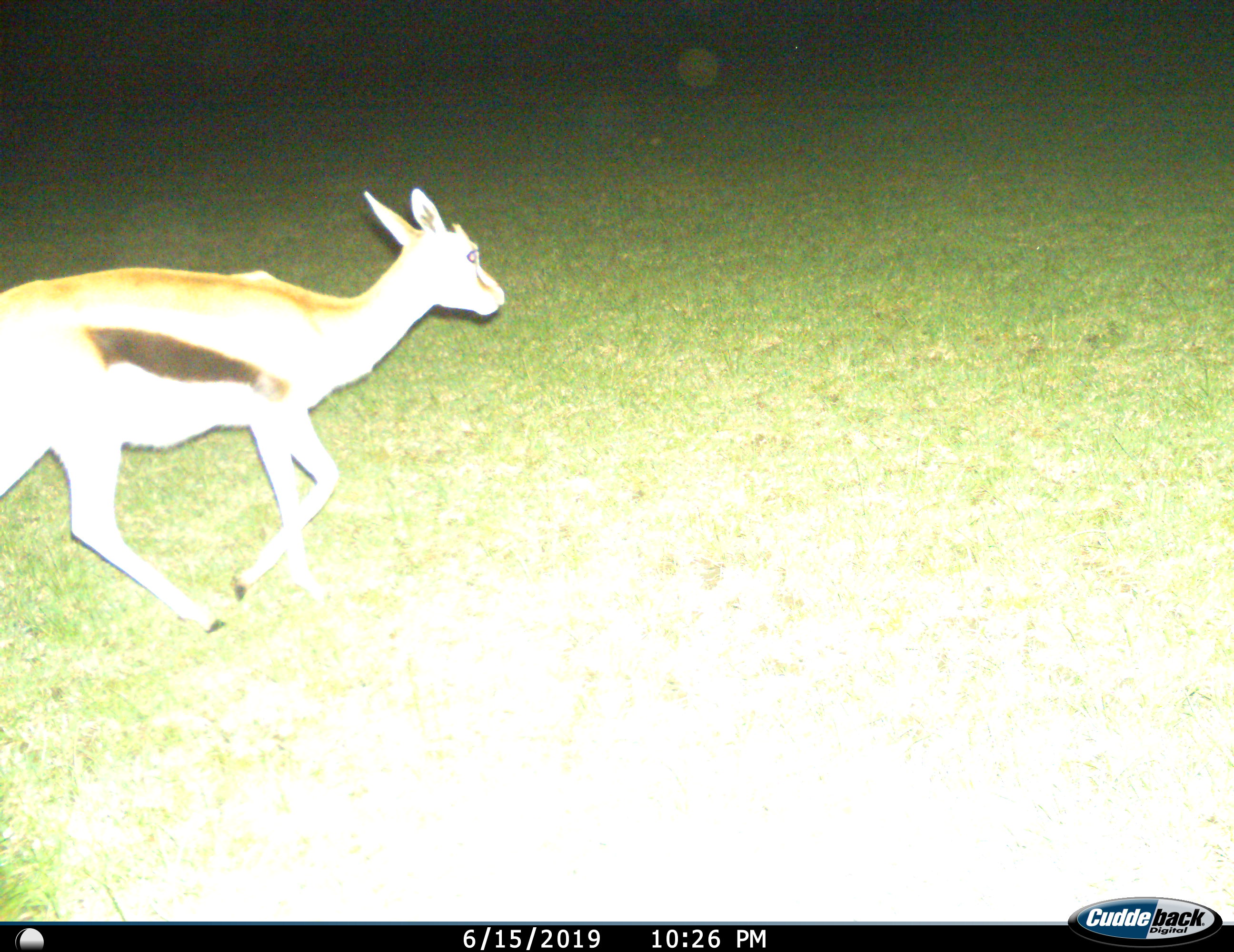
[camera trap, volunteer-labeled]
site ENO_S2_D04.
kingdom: Animalia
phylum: Chordata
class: Mammalia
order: Artiodactyla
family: Bovidae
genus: Eudorcas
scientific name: Eudorcas thomsonii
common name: thomson's gazelle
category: gazellethomsons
Gazellethomsons (thomson's gazelle) (Eudorcas thomsonii), count 1. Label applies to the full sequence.